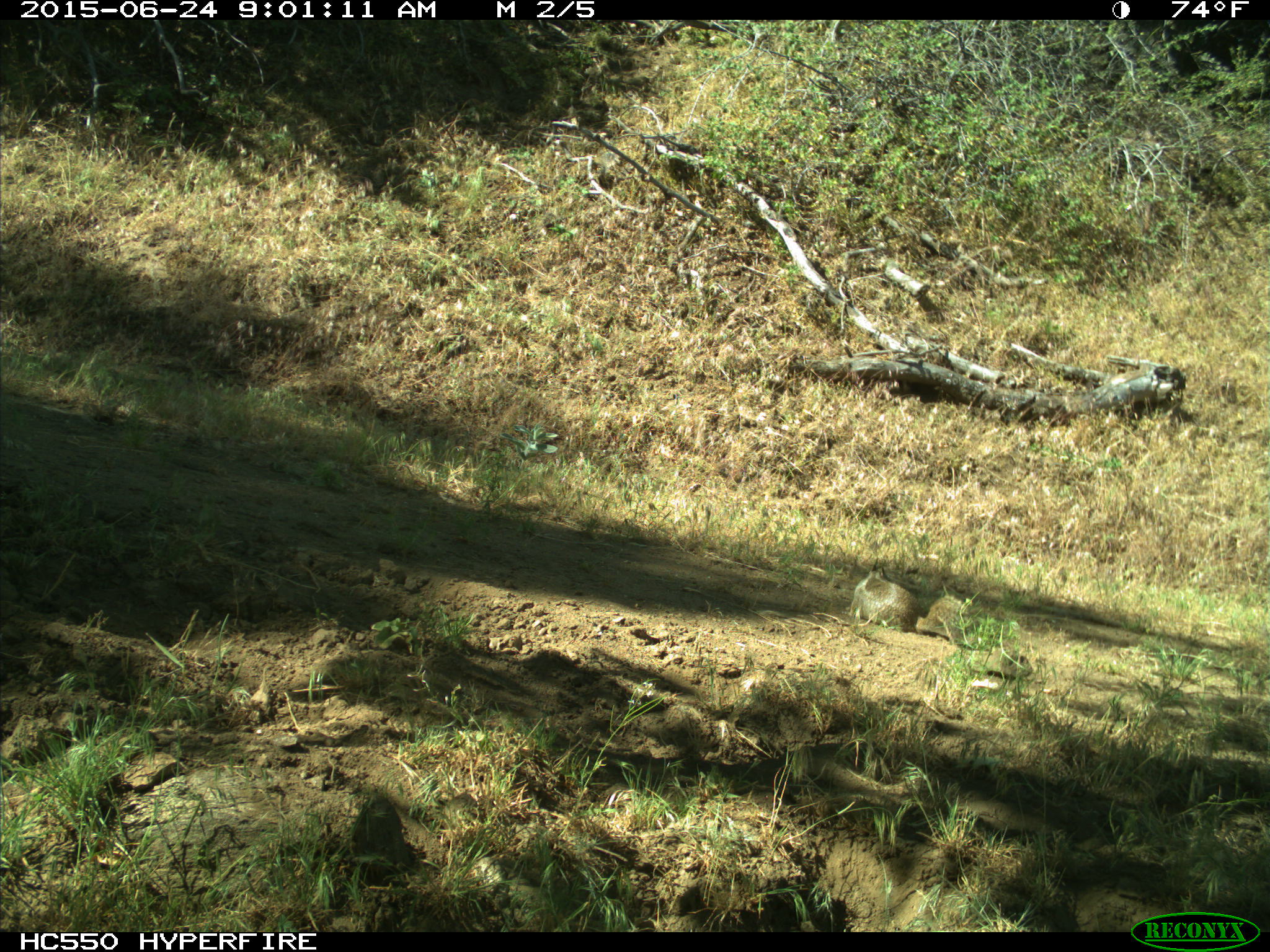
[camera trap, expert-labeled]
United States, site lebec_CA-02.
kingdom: Animalia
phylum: Chordata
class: Mammalia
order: Rodentia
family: Sciuridae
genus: Otospermophilus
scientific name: Otospermophilus beecheyi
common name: california ground squirrel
Otospermophilus beecheyi (california ground squirrel).